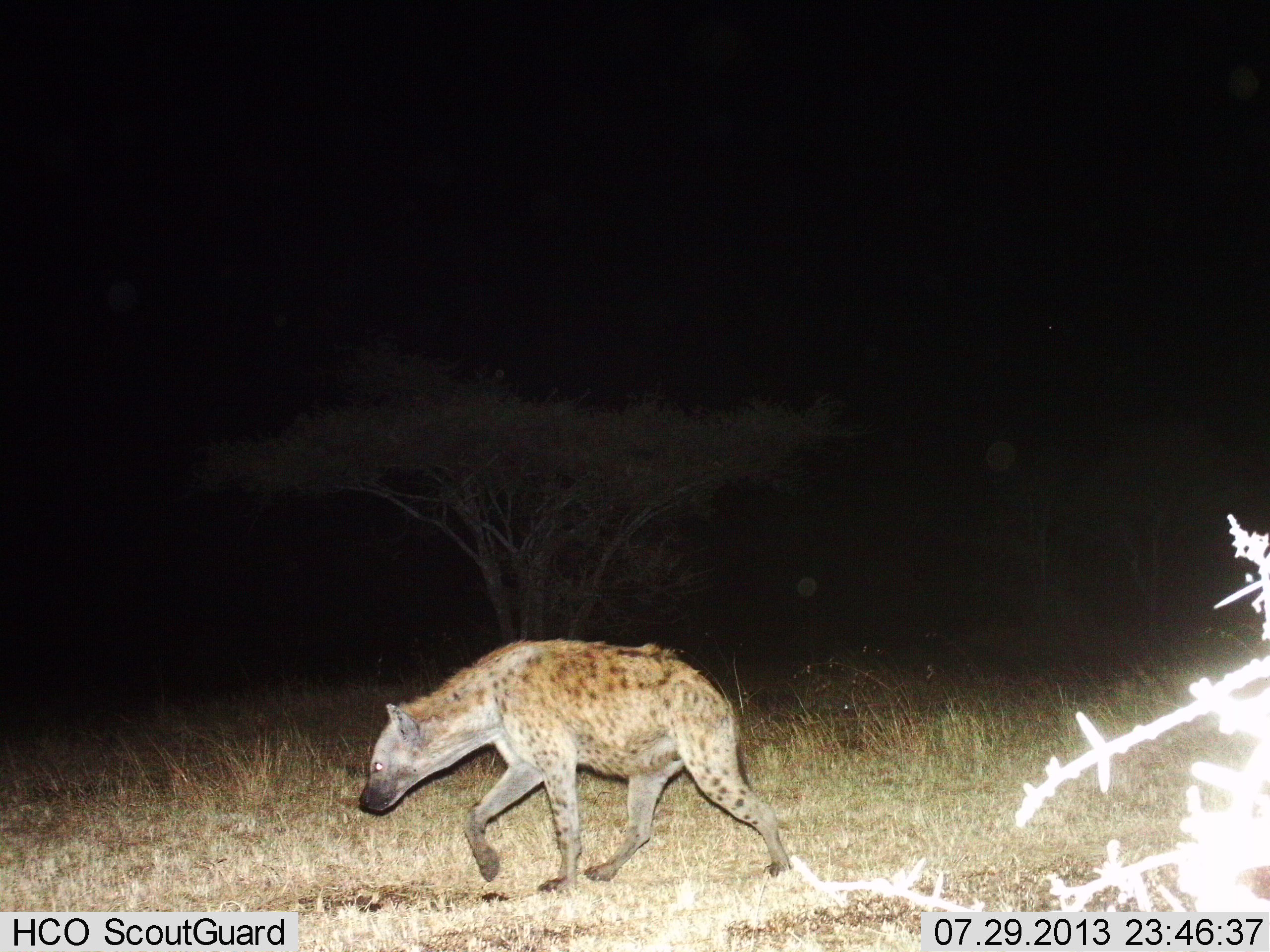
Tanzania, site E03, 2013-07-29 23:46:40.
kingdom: Animalia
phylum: Chordata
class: Mammalia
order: Carnivora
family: Hyaenidae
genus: Crocuta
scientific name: Crocuta crocuta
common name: spotted hyena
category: hyenaspotted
Hyenaspotted (spotted hyena) (Crocuta crocuta), count 1. Behavior (volunteer vote fractions): standing 6%, resting 0%, moving 91%, interacting 3%. Young present (vote fraction): 0%. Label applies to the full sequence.